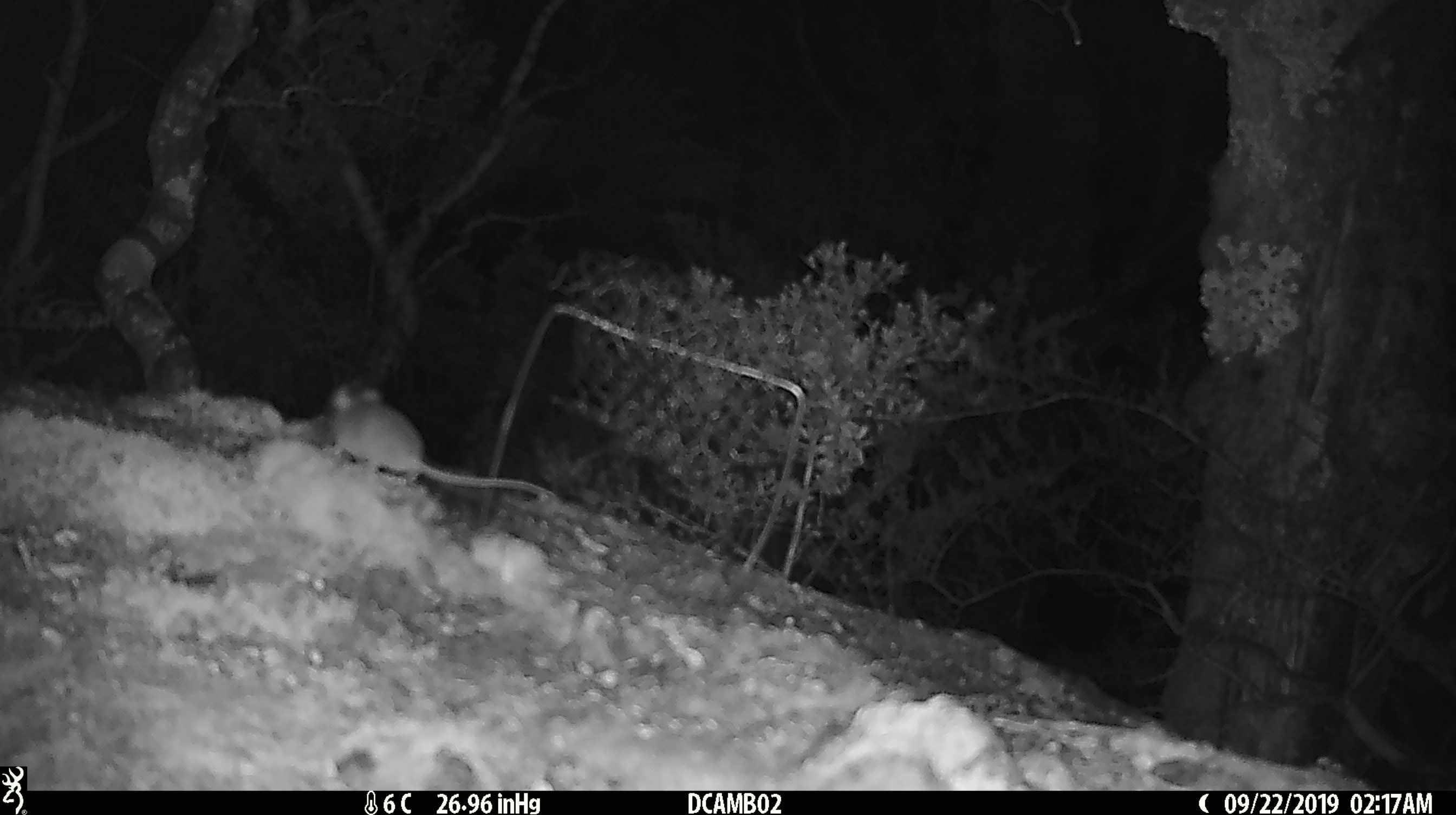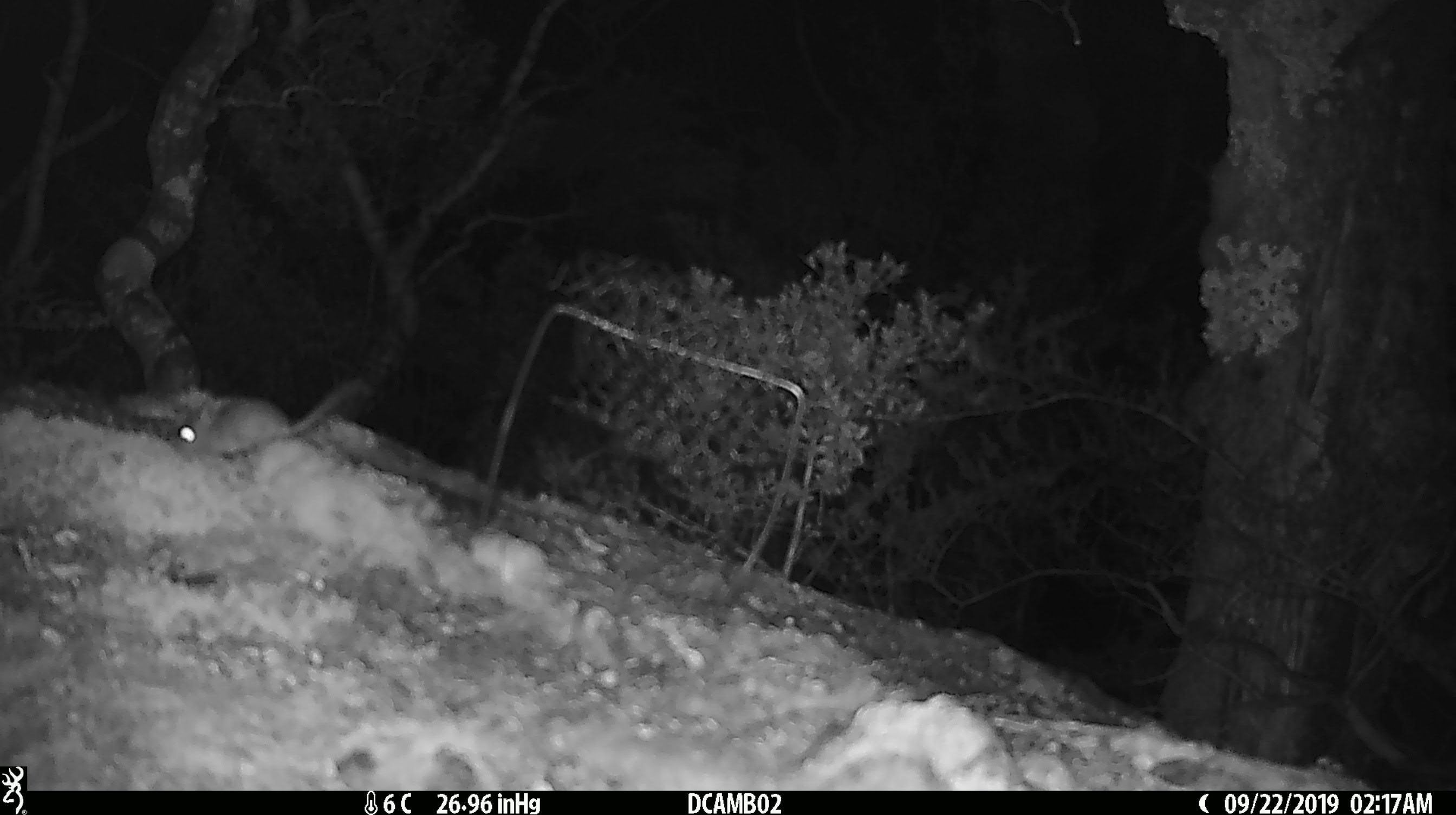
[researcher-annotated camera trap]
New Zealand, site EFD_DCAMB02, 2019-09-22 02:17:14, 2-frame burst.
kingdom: Animalia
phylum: Chordata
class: Mammalia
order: Rodentia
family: Muridae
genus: Mus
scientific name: Mus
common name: mouse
Mouse (Mus).